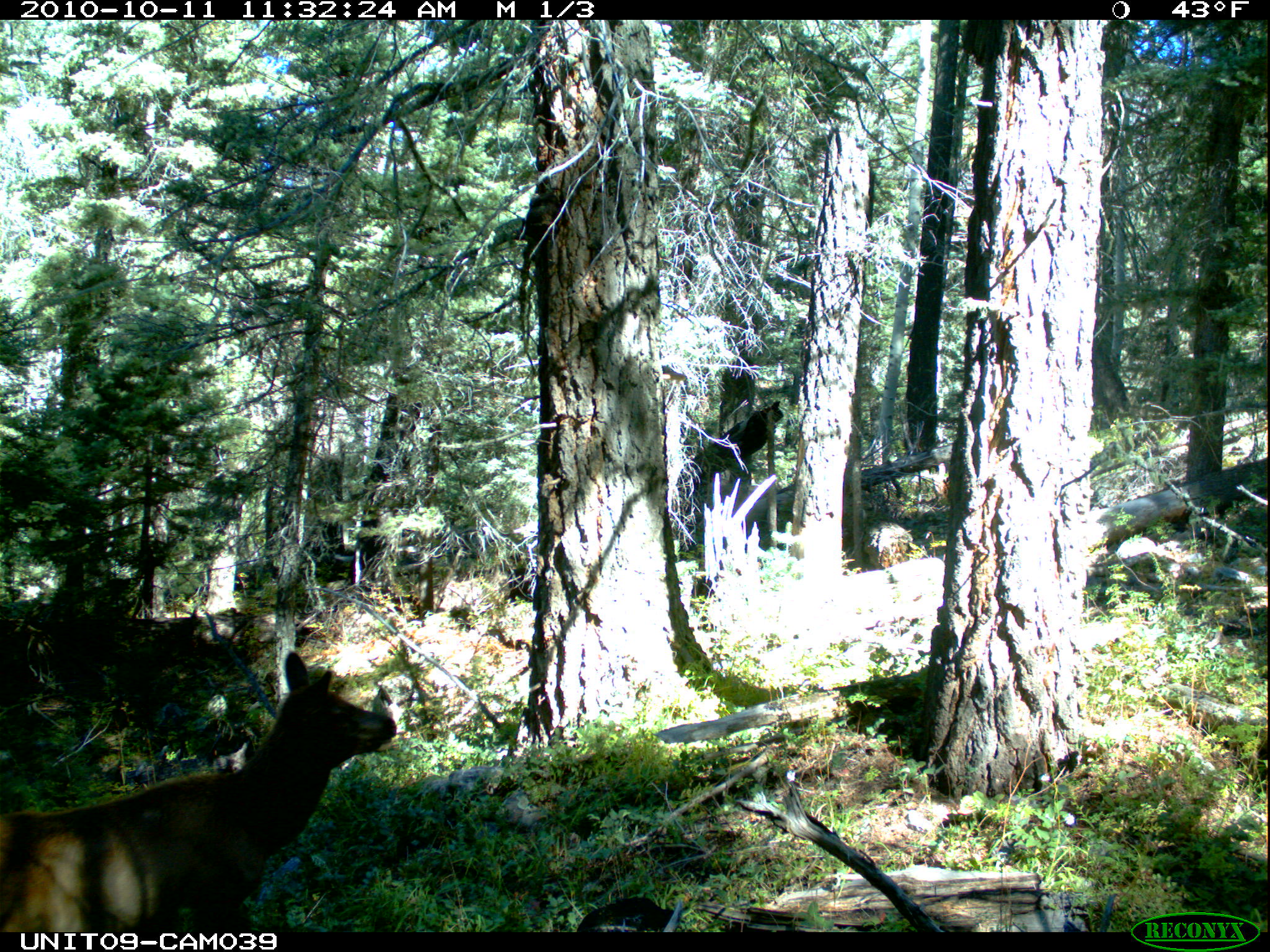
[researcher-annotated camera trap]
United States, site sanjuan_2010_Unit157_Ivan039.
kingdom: Animalia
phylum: Chordata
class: Mammalia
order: Artiodactyla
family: Cervidae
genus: Cervus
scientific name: Cervus elaphus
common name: red deer